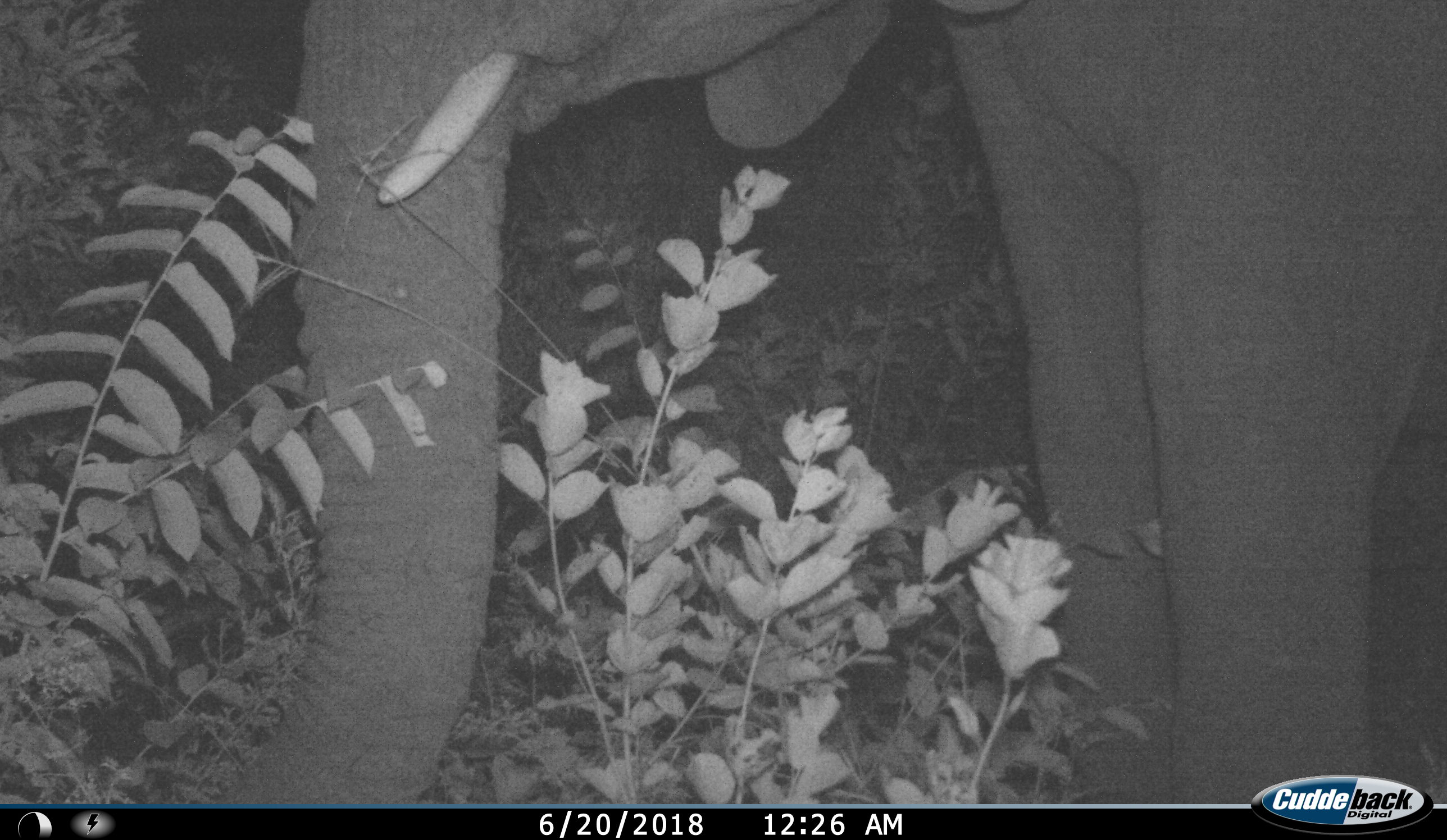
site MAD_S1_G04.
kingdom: Animalia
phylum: Chordata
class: Mammalia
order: Proboscidea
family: Elephantidae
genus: Loxodonta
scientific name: Loxodonta africana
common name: african bush elephant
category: elephant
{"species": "elephant (african bush elephant) (Loxodonta africana)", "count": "1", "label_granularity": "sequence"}